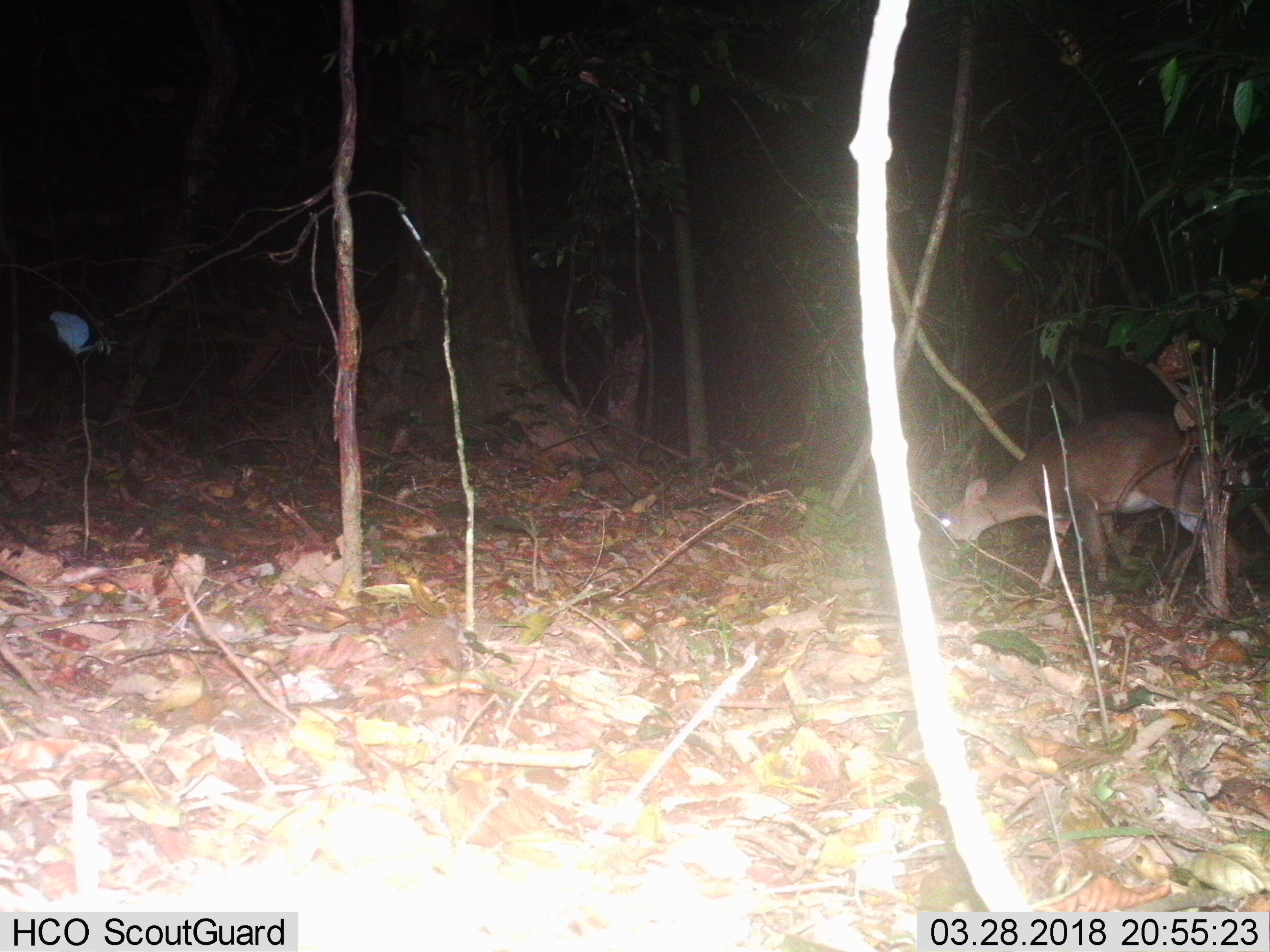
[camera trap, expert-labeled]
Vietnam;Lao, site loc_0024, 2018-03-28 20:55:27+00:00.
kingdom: Animalia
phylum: Chordata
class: Mammalia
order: Artiodactyla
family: Cervidae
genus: Muntiacus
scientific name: Muntiacus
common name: muntjacs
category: unidentified muntjac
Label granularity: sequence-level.